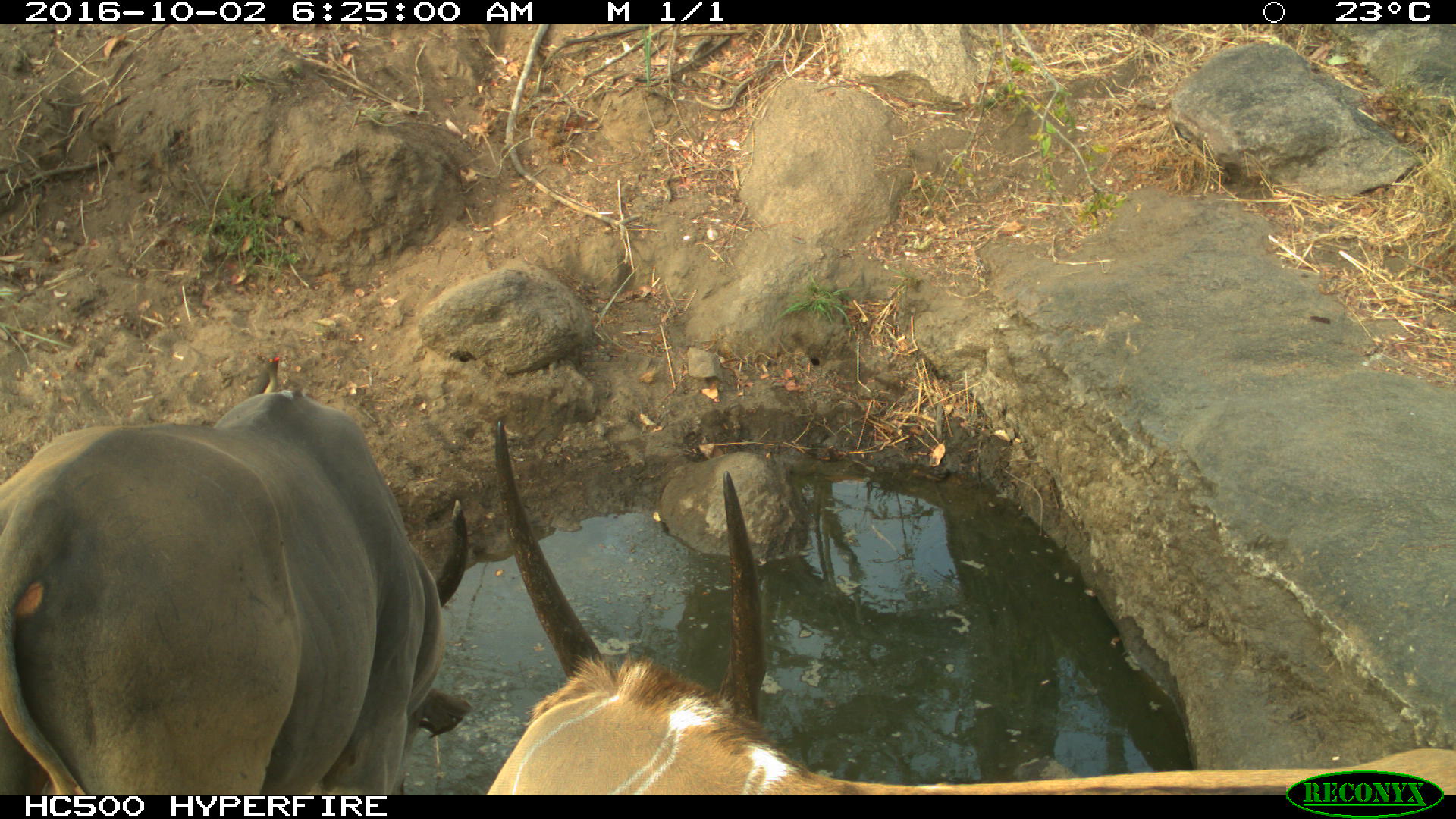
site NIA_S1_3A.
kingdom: Animalia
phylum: Chordata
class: Mammalia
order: Artiodactyla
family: Bovidae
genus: Tragelaphus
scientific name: Tragelaphus oryx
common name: eland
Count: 2.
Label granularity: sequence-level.